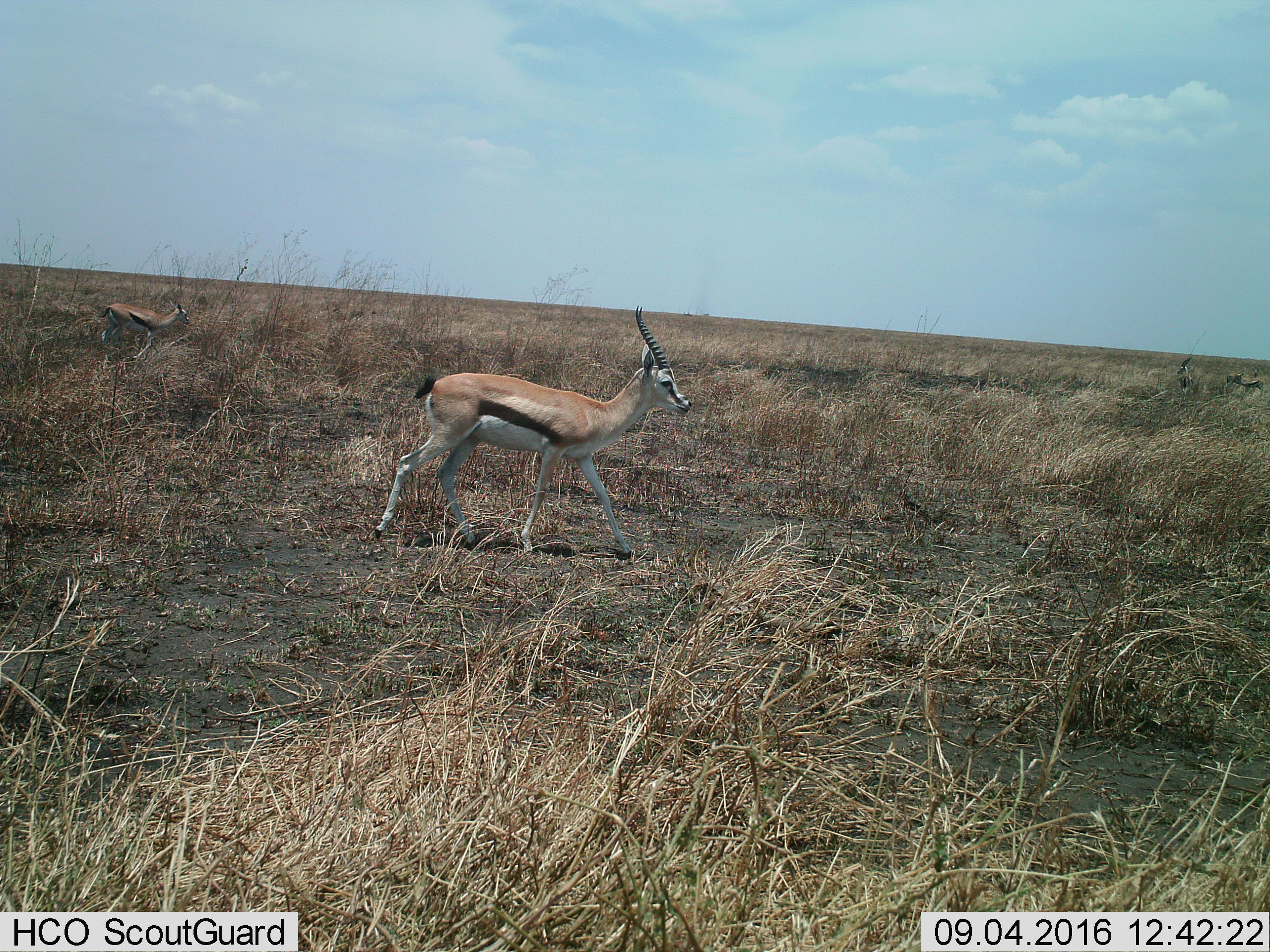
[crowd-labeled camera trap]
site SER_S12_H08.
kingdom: Animalia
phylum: Chordata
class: Mammalia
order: Artiodactyla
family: Bovidae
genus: Eudorcas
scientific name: Eudorcas thomsonii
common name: thomson's gazelle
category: gazellethomsons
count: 2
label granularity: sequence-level